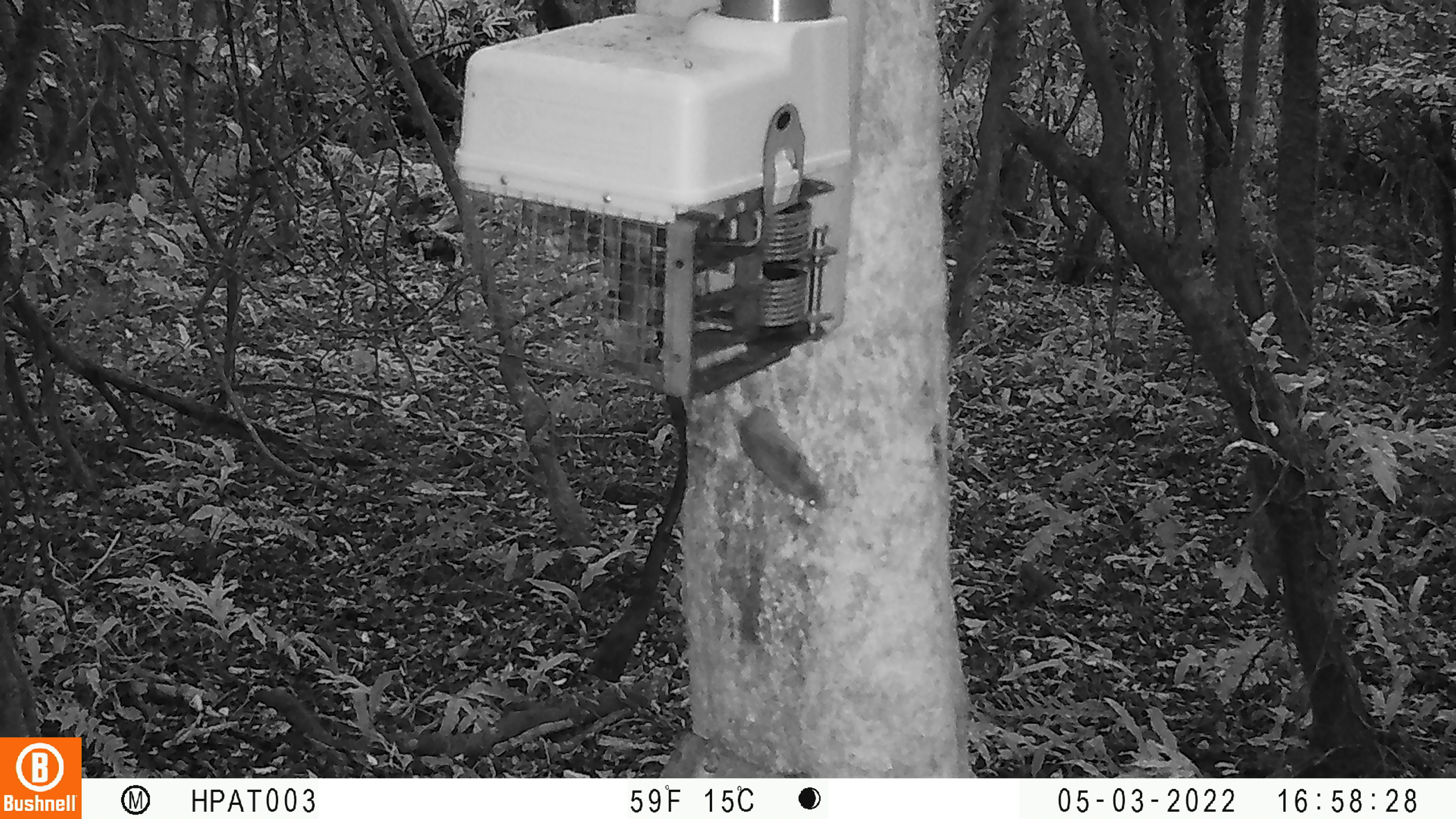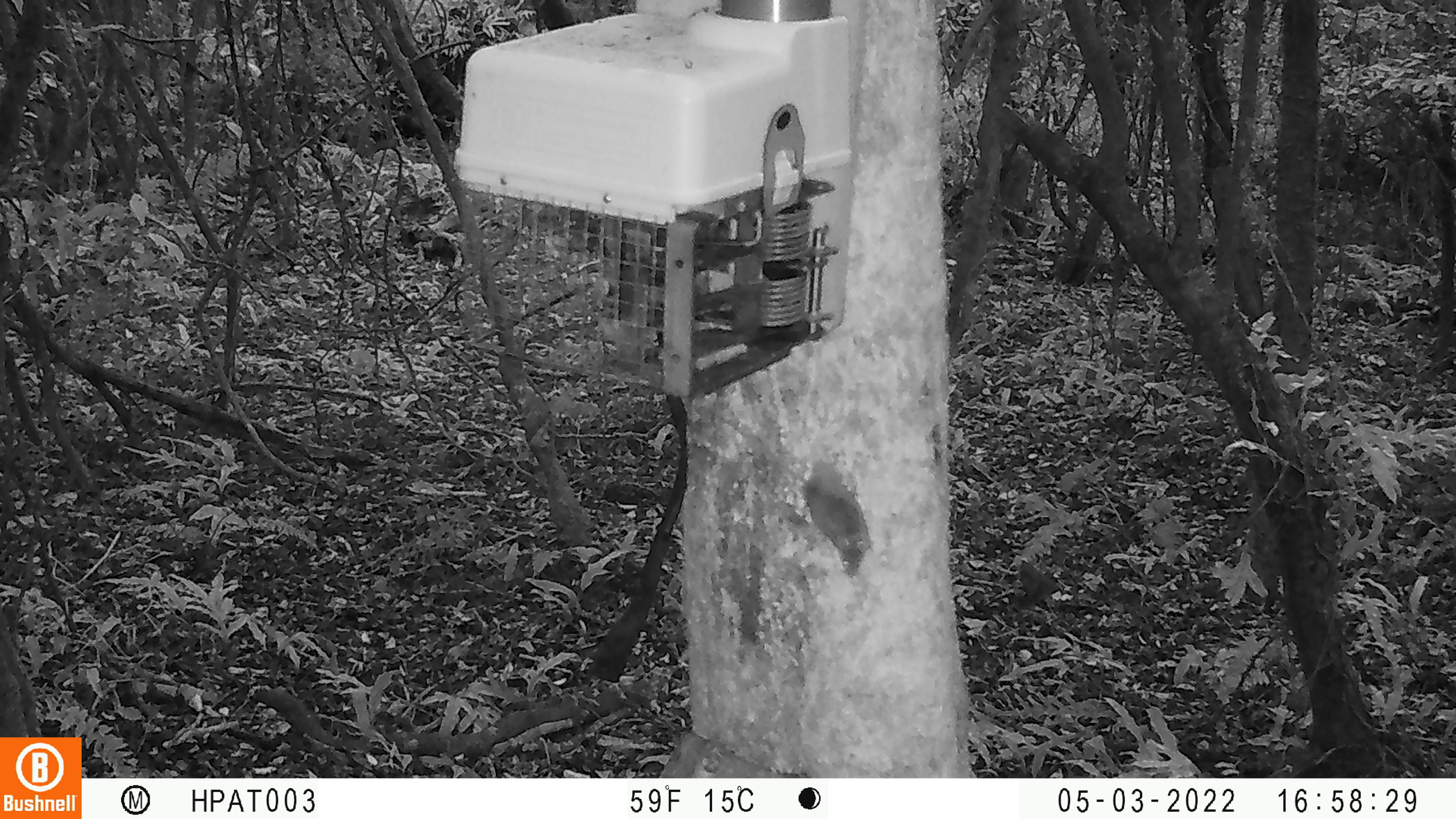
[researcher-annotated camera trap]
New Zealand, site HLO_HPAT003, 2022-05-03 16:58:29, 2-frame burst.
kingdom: Animalia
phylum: Chordata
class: Mammalia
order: Rodentia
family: Muridae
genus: Mus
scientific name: Mus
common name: mouse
Mouse (Mus).